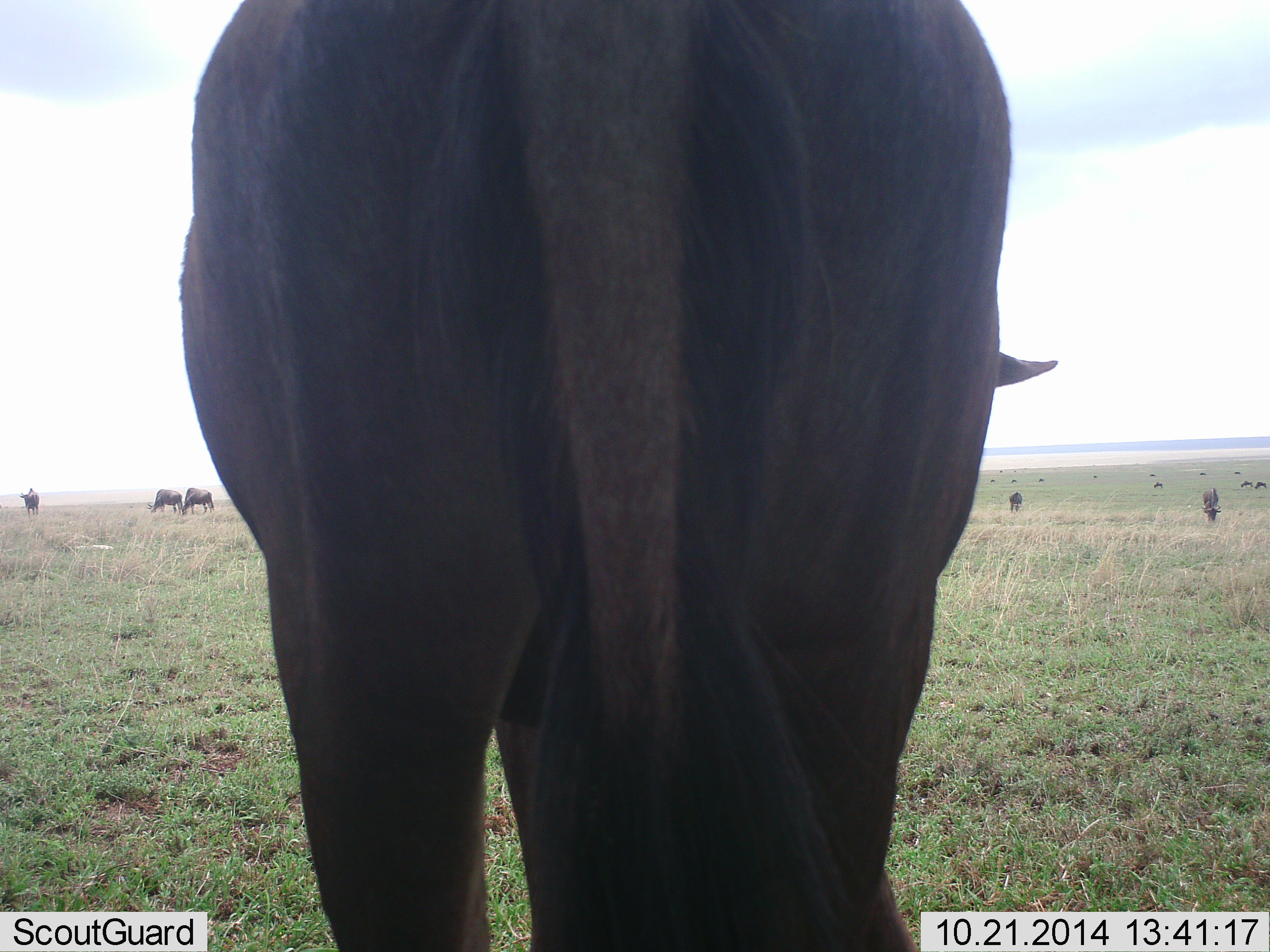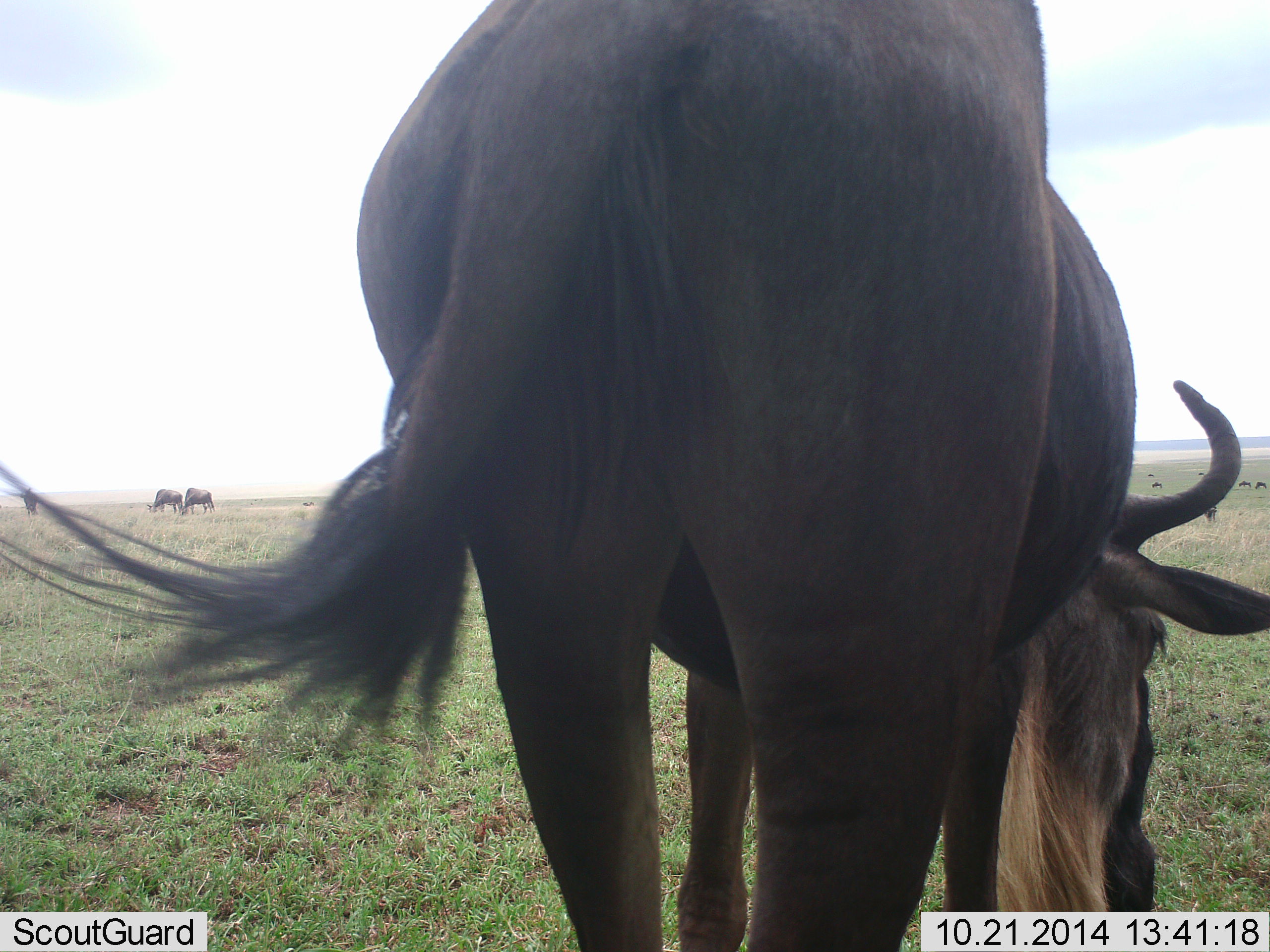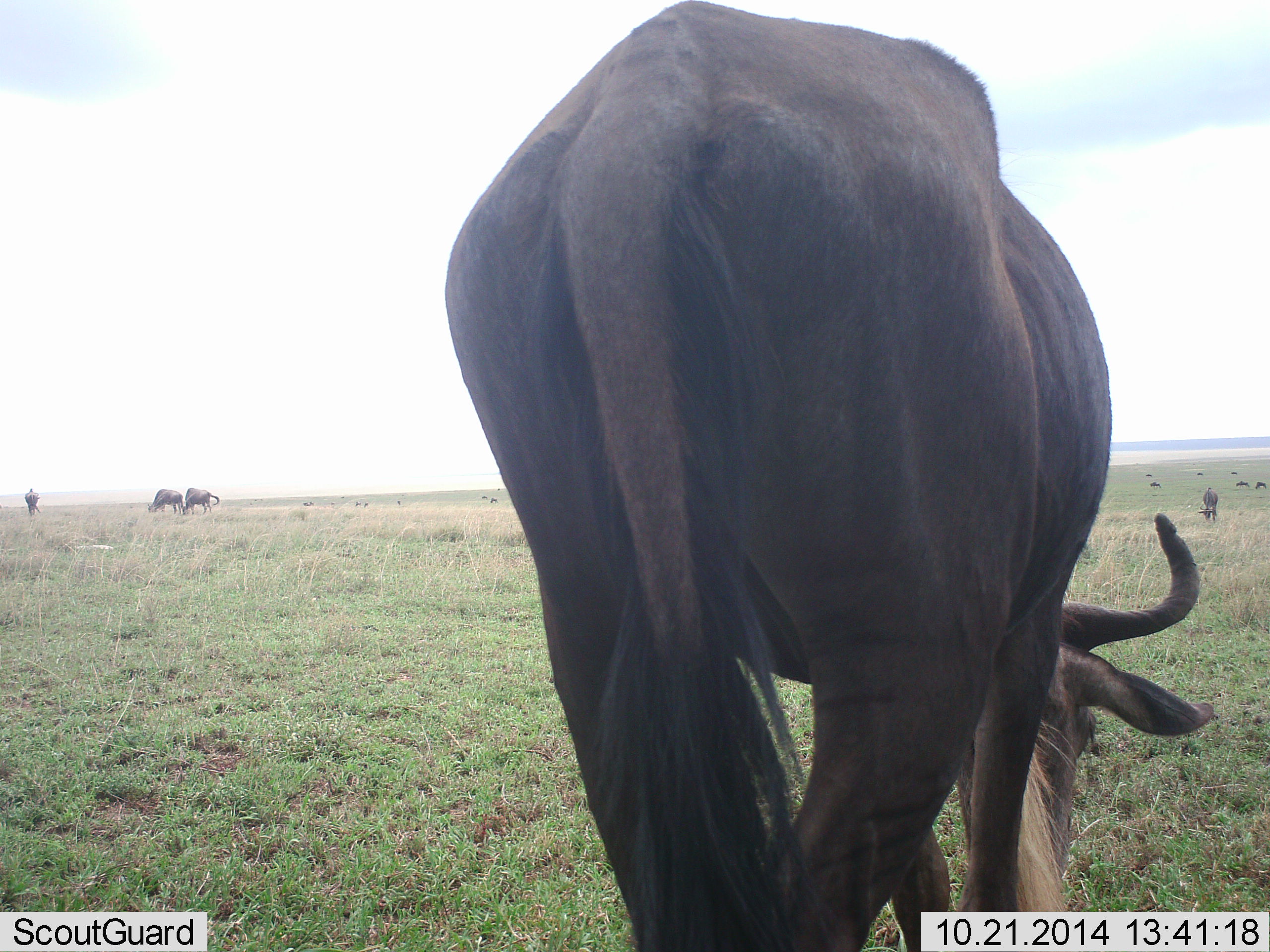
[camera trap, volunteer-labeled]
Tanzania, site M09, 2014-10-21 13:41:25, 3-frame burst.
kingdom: Animalia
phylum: Chordata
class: Mammalia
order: Artiodactyla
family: Bovidae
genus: Connochaetes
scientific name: Connochaetes taurinus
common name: blue wildebeest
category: wildebeest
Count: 11-50.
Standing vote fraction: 40%.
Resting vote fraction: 0%.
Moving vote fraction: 30%.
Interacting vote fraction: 0%.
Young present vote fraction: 0%.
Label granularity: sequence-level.